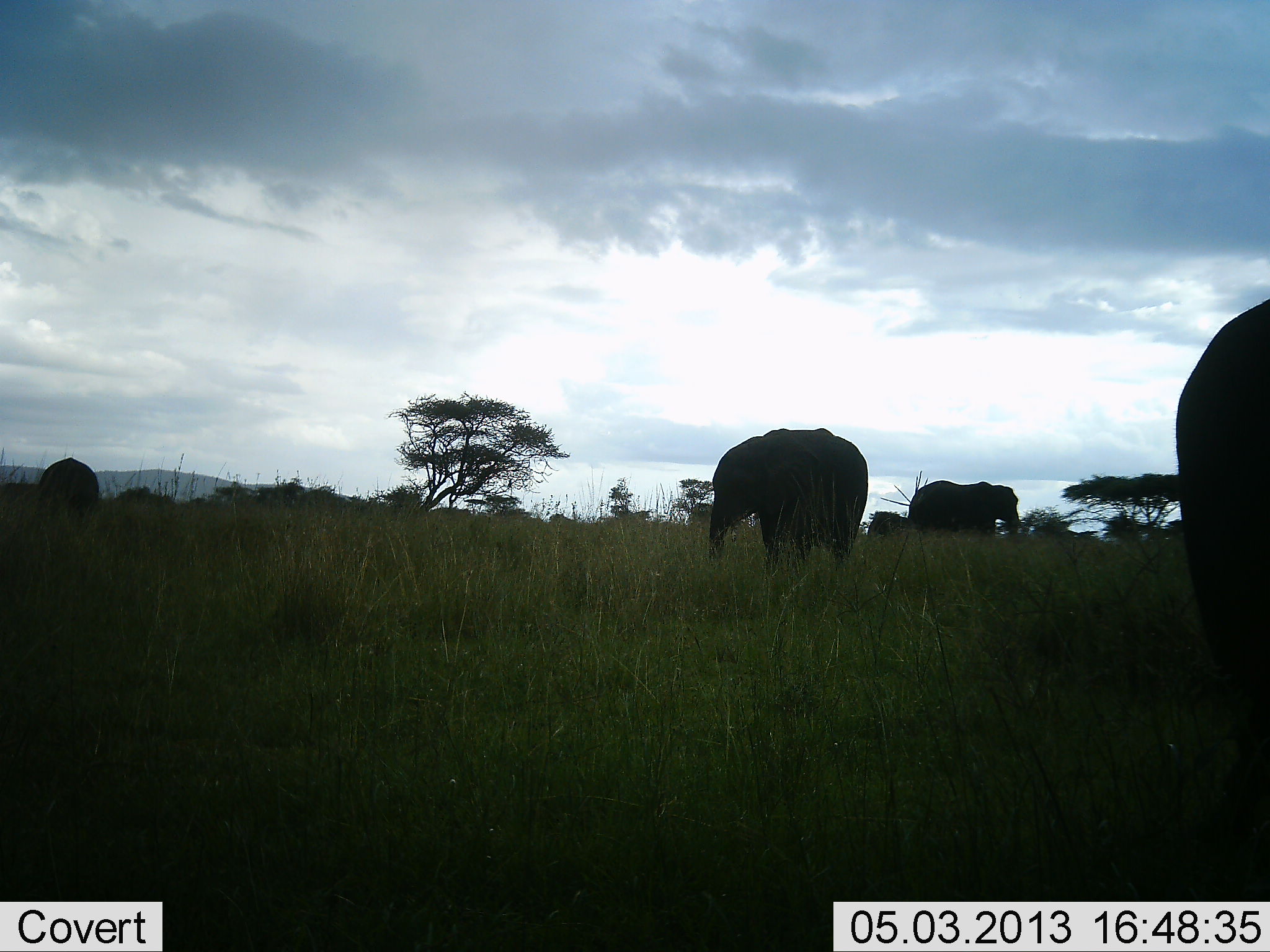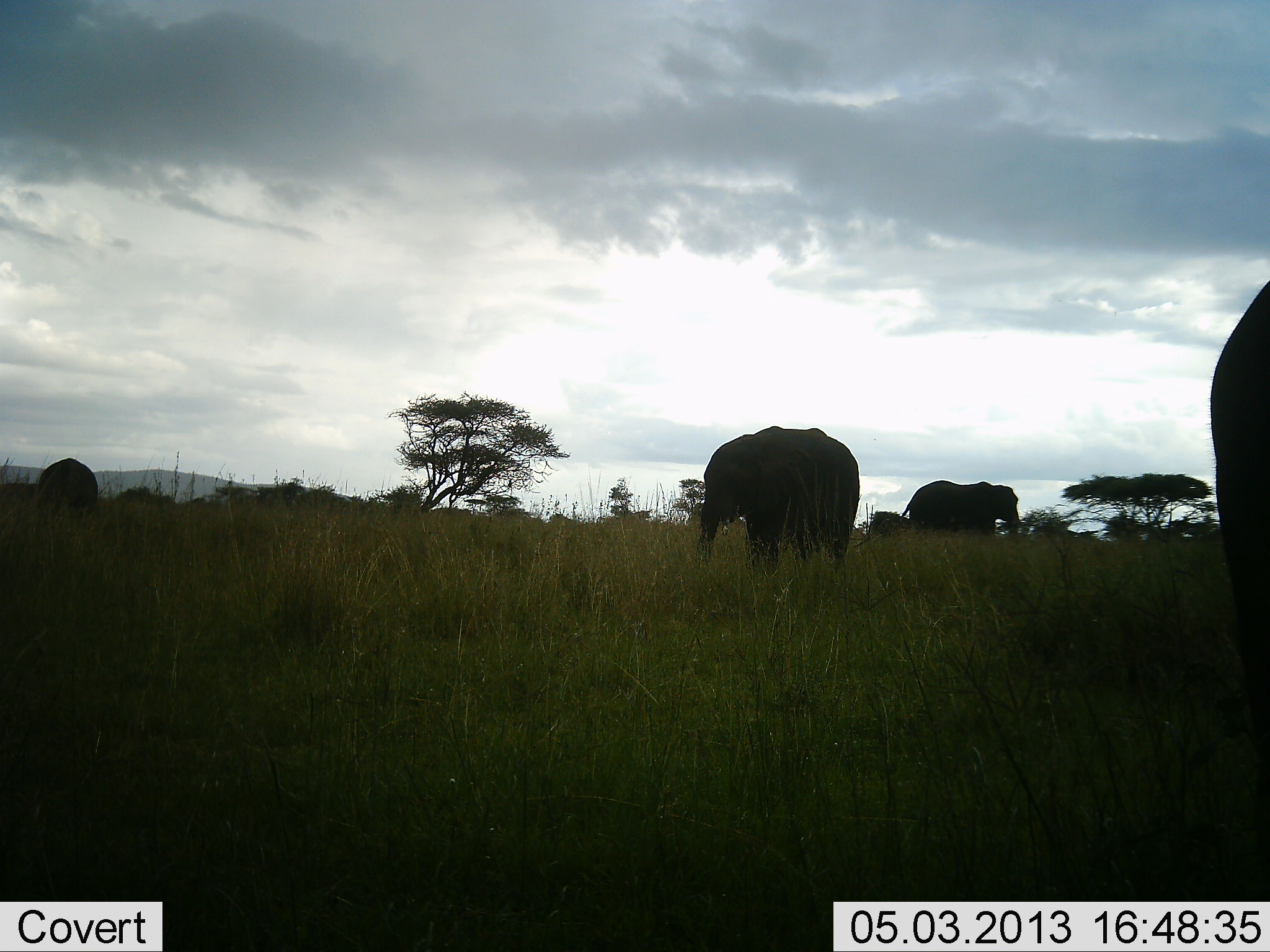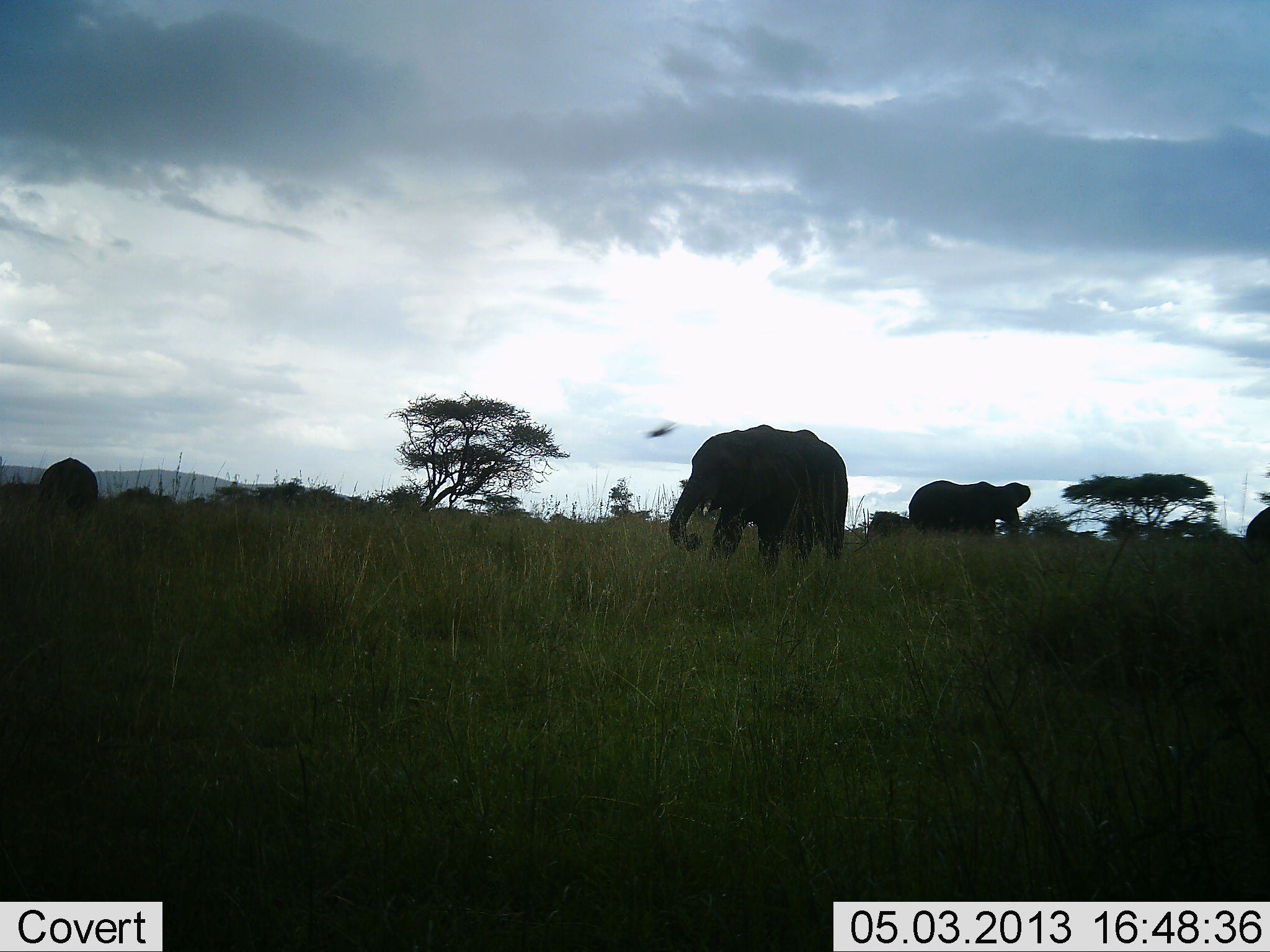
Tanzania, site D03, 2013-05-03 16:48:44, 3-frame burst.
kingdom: Animalia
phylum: Chordata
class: Mammalia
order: Proboscidea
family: Elephantidae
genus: Loxodonta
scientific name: Loxodonta africana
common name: african bush elephant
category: elephant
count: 4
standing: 81%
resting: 6%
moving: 42%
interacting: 0%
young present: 16%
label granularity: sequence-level